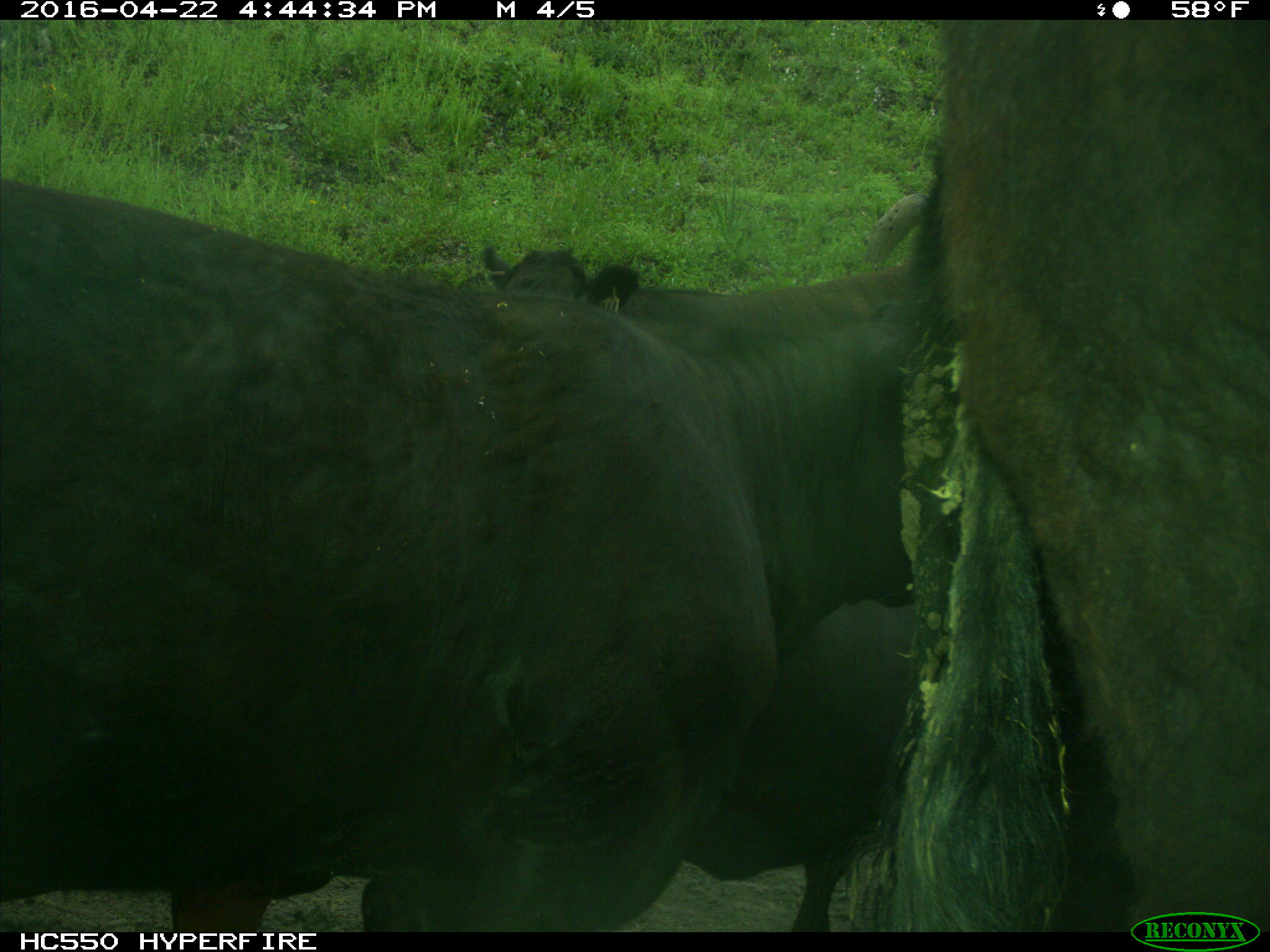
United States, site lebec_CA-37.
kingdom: Animalia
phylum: Chordata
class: Mammalia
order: Artiodactyla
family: Bovidae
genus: Bos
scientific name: Bos taurus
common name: domestic cow